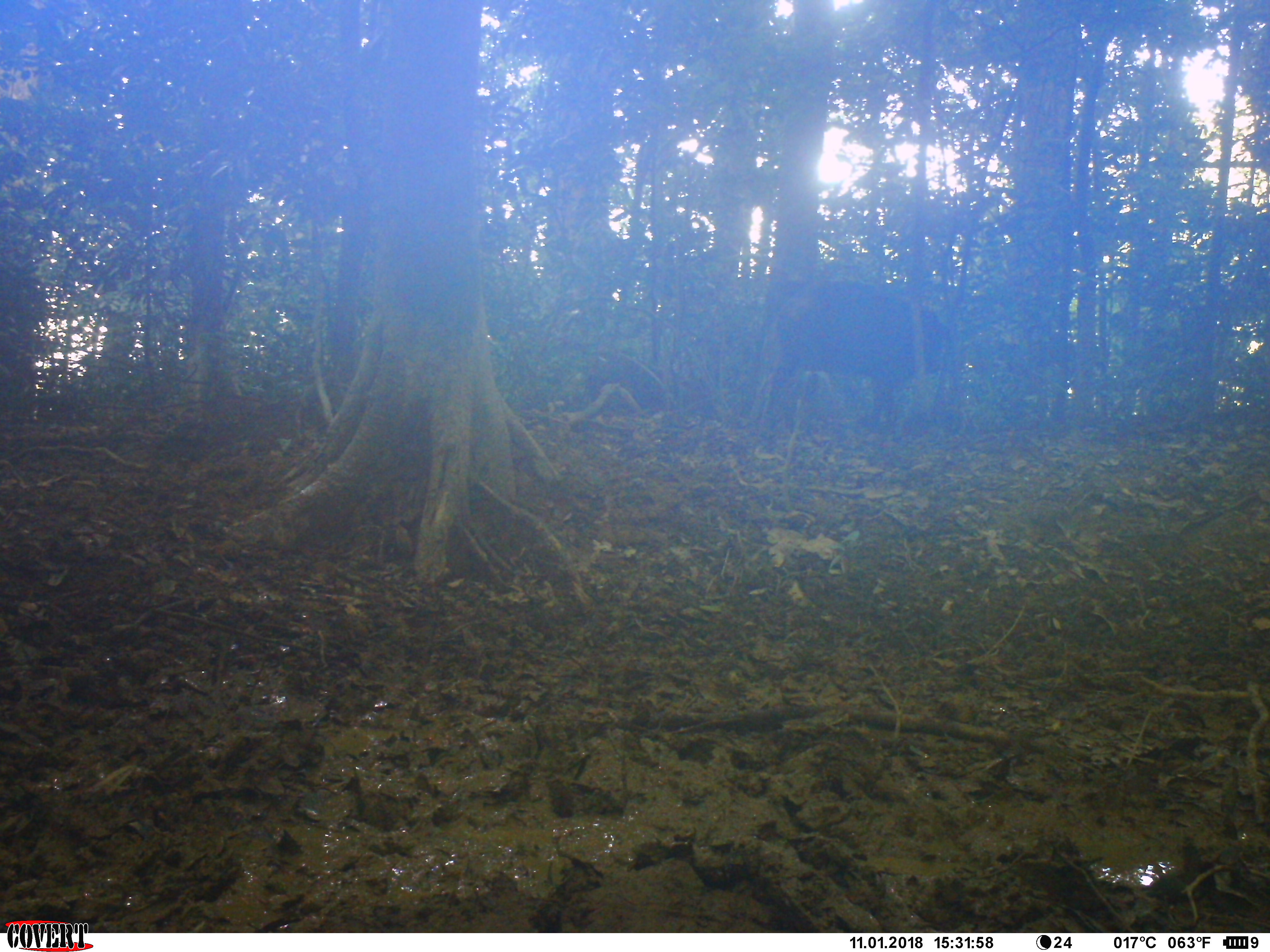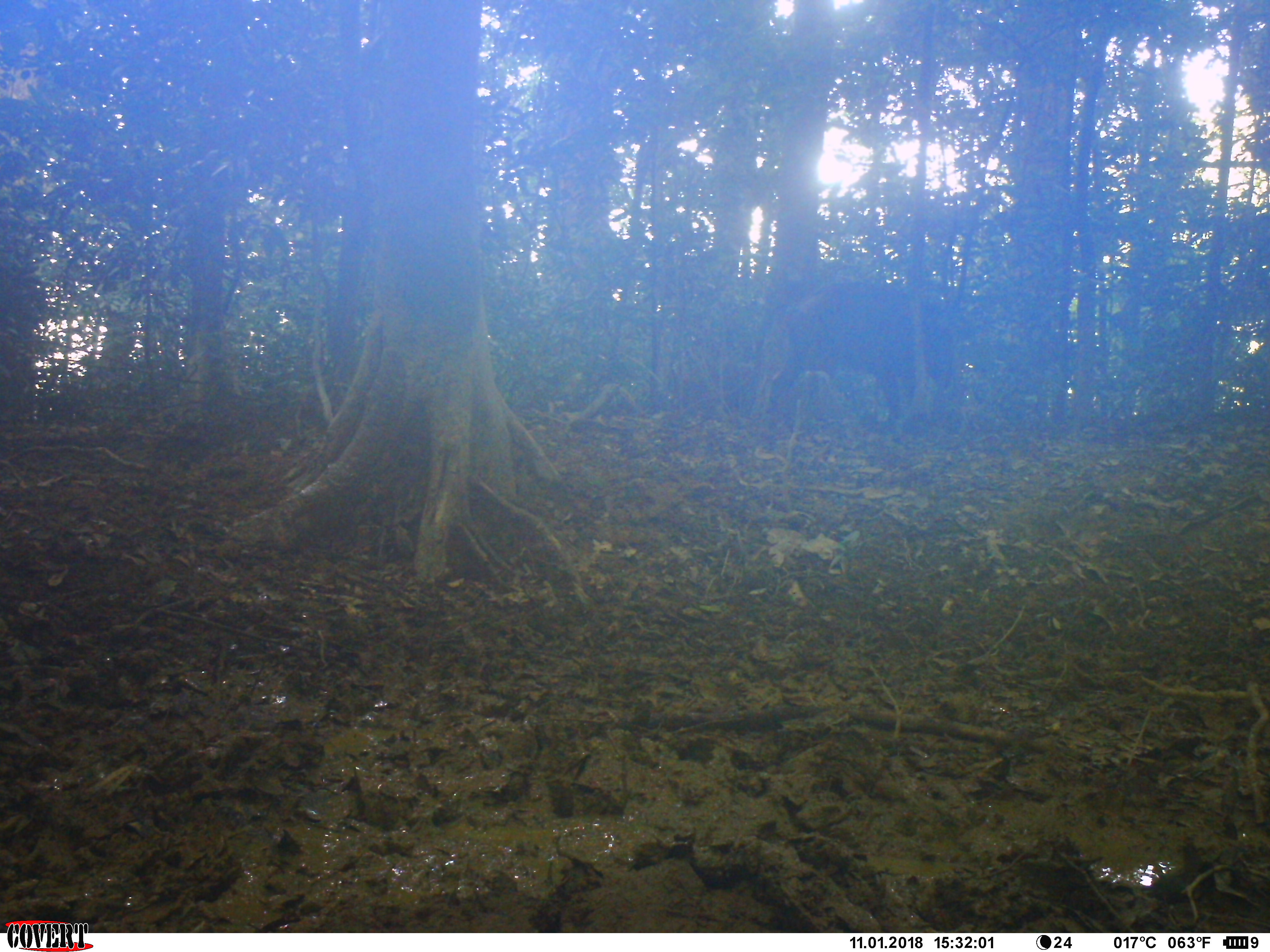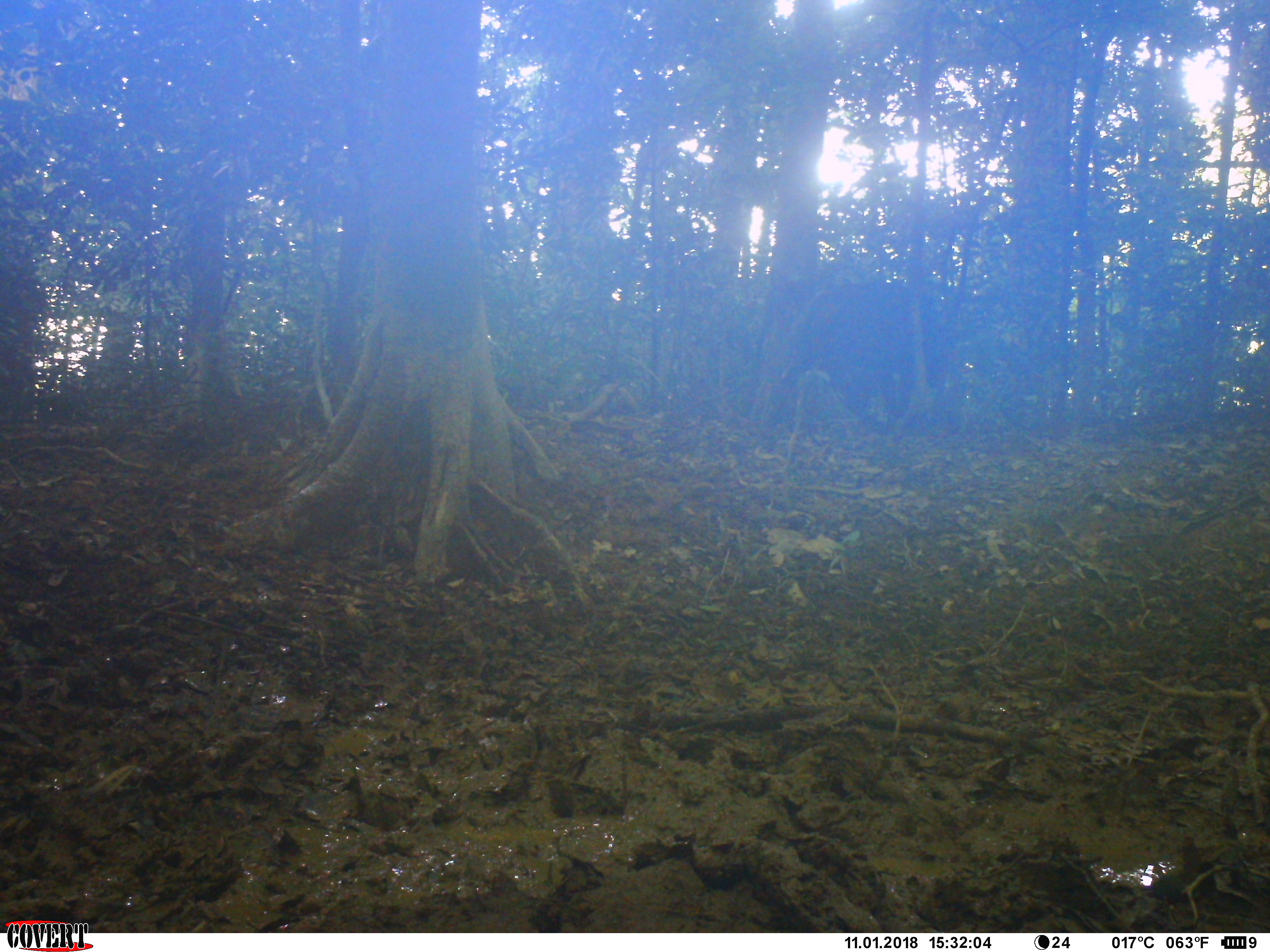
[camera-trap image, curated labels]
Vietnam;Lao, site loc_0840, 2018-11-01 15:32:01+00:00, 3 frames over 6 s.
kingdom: Animalia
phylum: Chordata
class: Mammalia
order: Artiodactyla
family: Suidae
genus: Sus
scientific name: Sus scrofa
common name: eurasian wild pig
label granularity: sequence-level